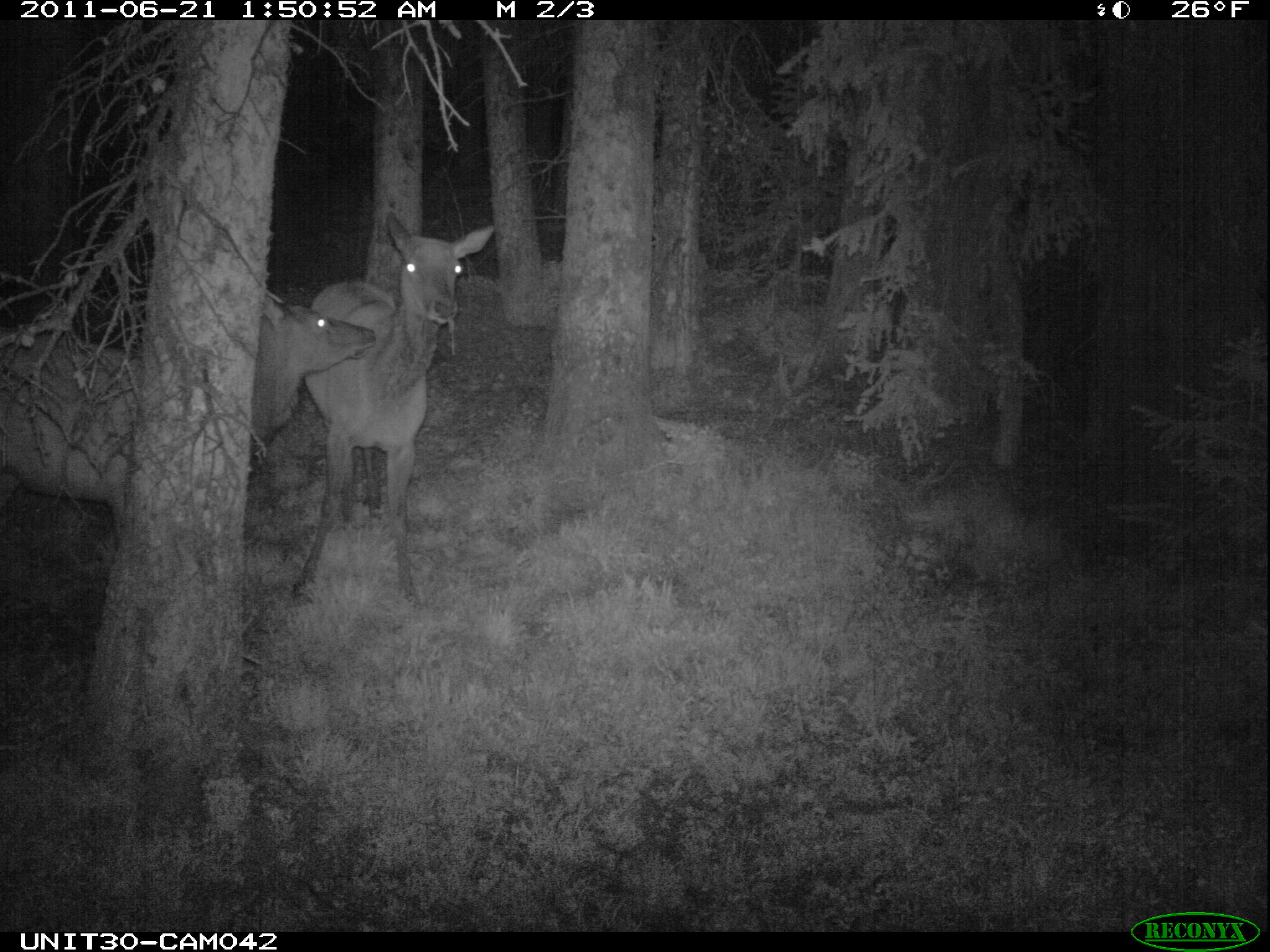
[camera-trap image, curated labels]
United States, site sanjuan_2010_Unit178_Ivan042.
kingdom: Animalia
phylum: Chordata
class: Mammalia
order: Artiodactyla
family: Cervidae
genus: Cervus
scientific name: Cervus elaphus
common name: red deer